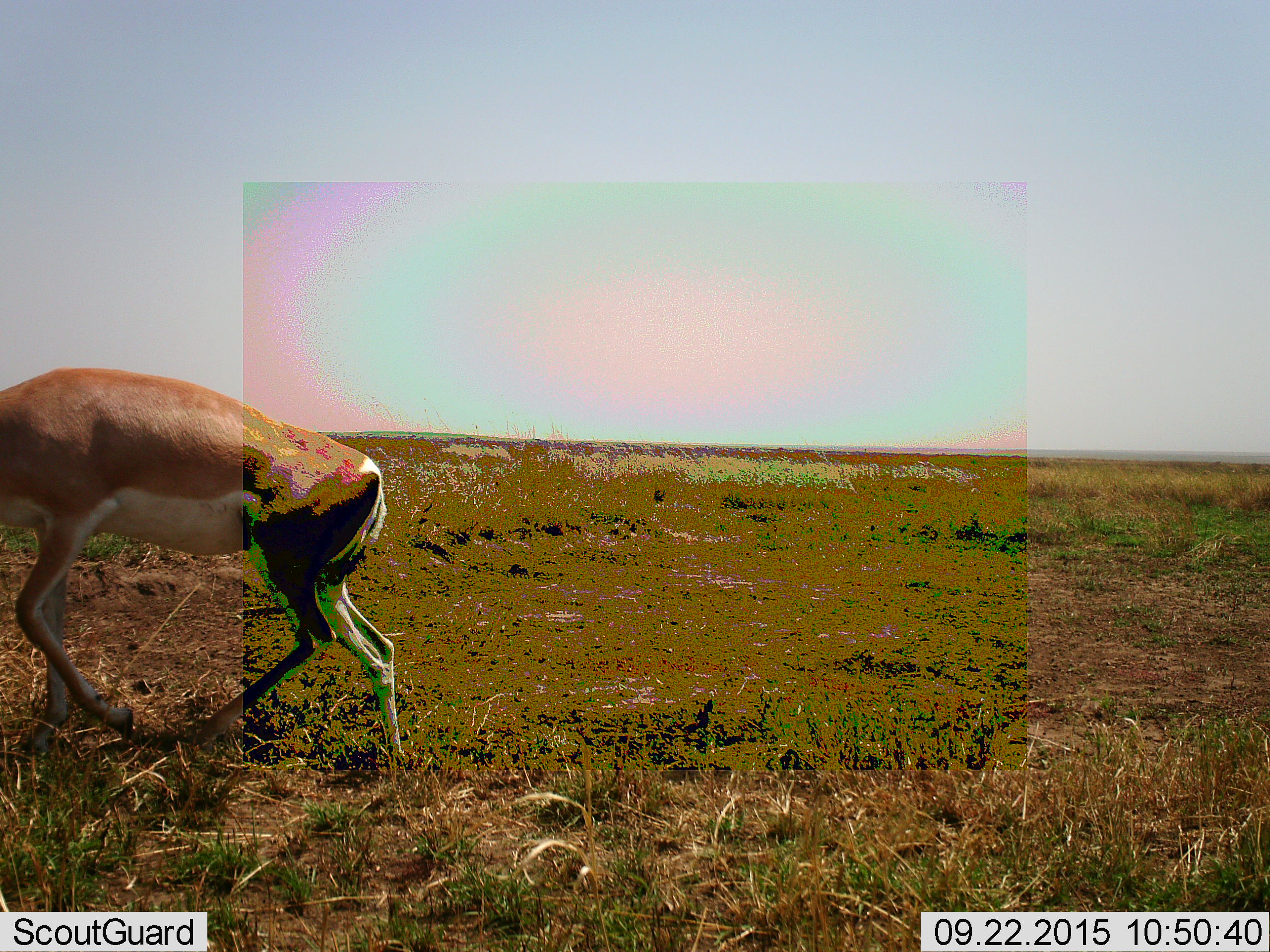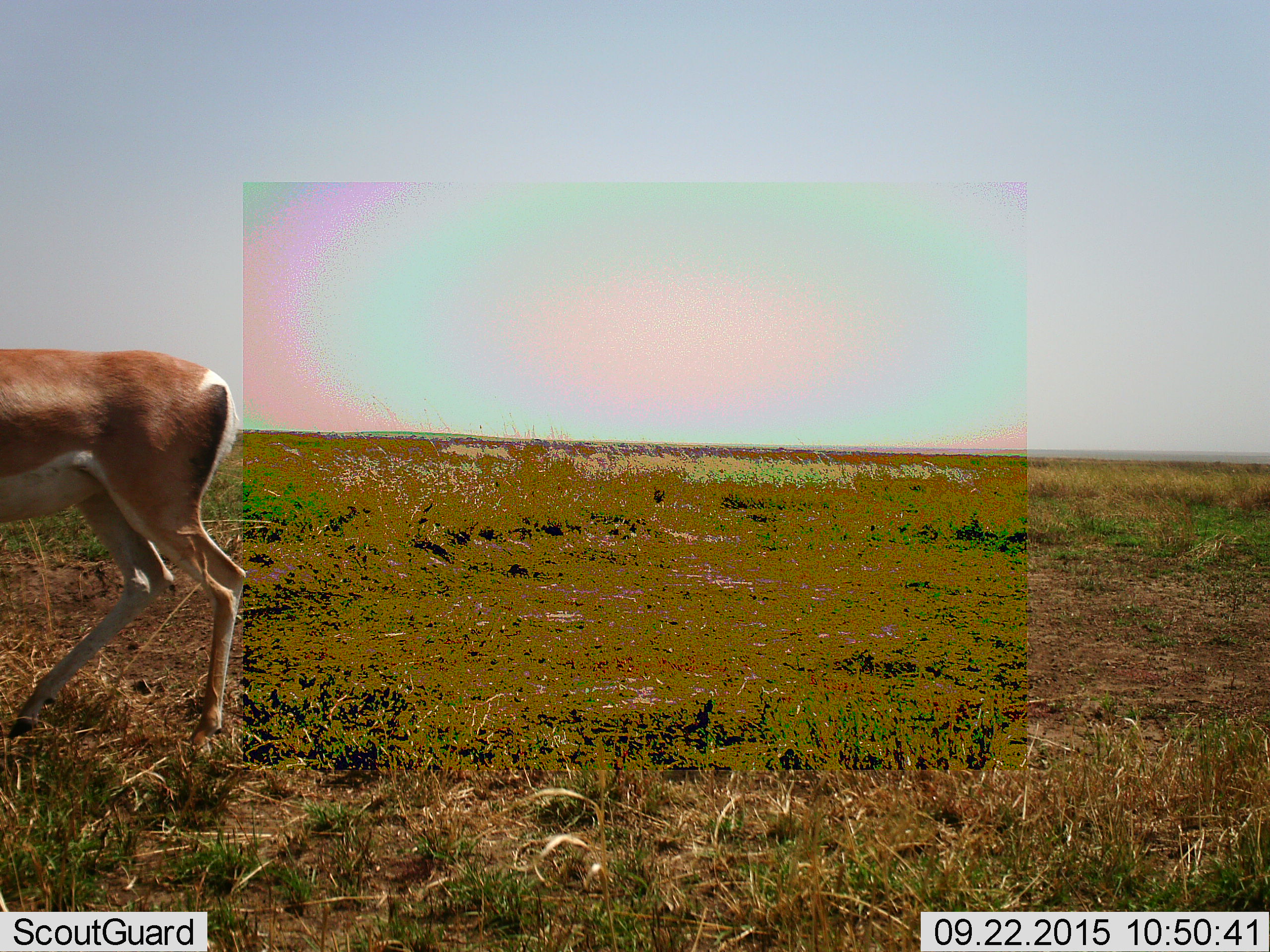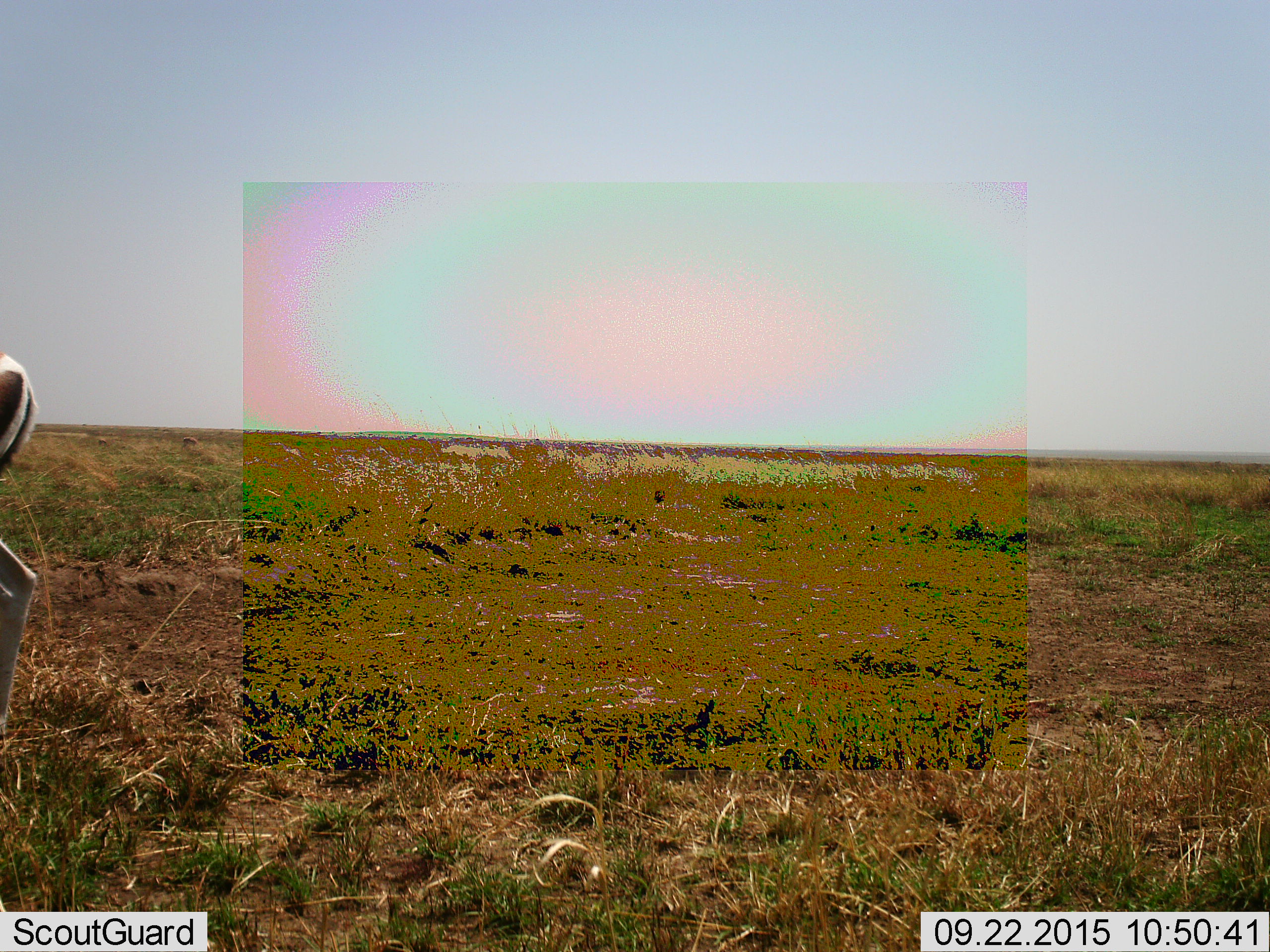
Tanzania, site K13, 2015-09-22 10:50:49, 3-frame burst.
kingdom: Animalia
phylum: Chordata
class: Mammalia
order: Artiodactyla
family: Bovidae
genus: Nanger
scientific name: Nanger granti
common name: grant's gazelle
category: gazellegrants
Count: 1.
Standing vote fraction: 17%.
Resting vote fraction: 0%.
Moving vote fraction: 83%.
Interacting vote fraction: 0%.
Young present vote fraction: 0%.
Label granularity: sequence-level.